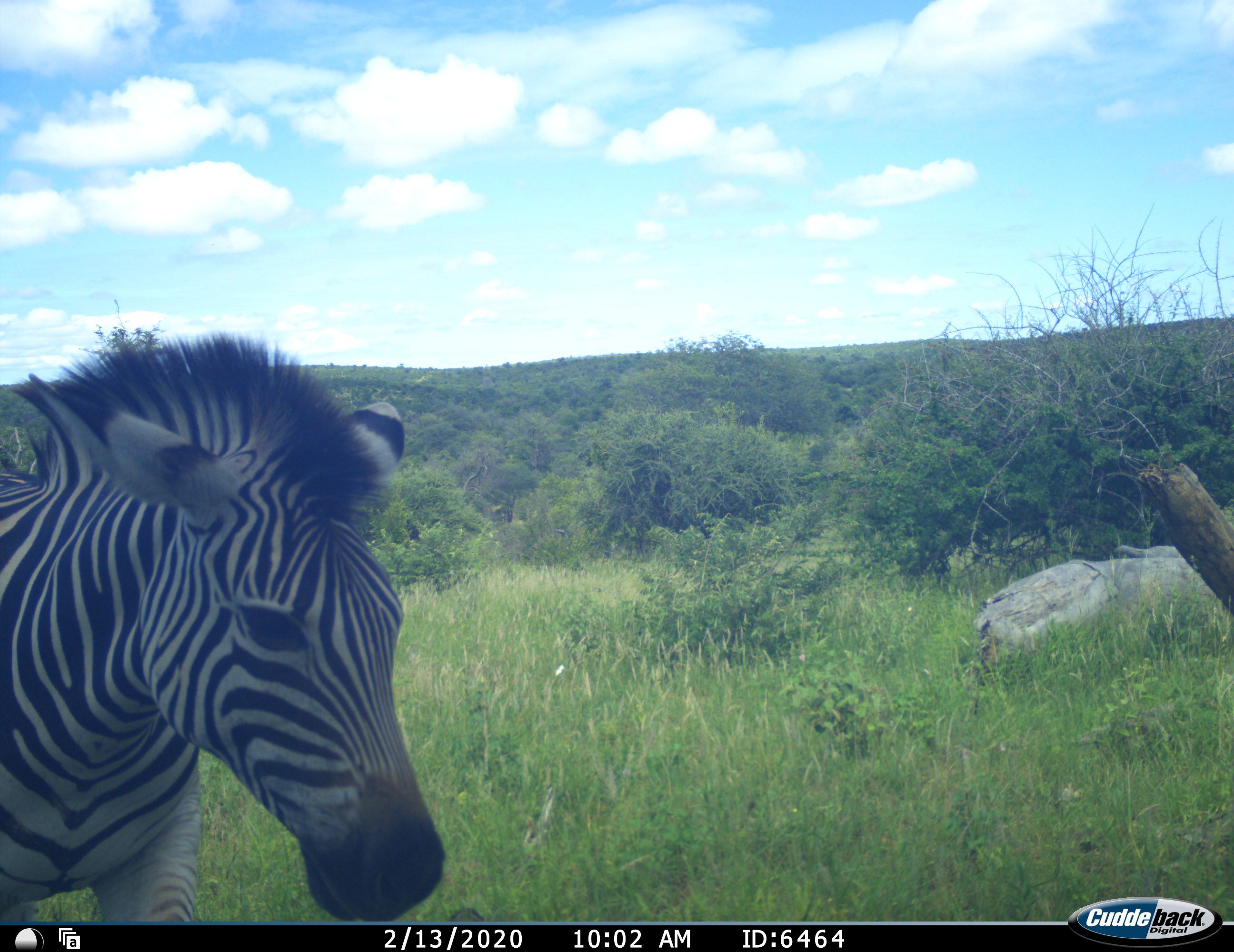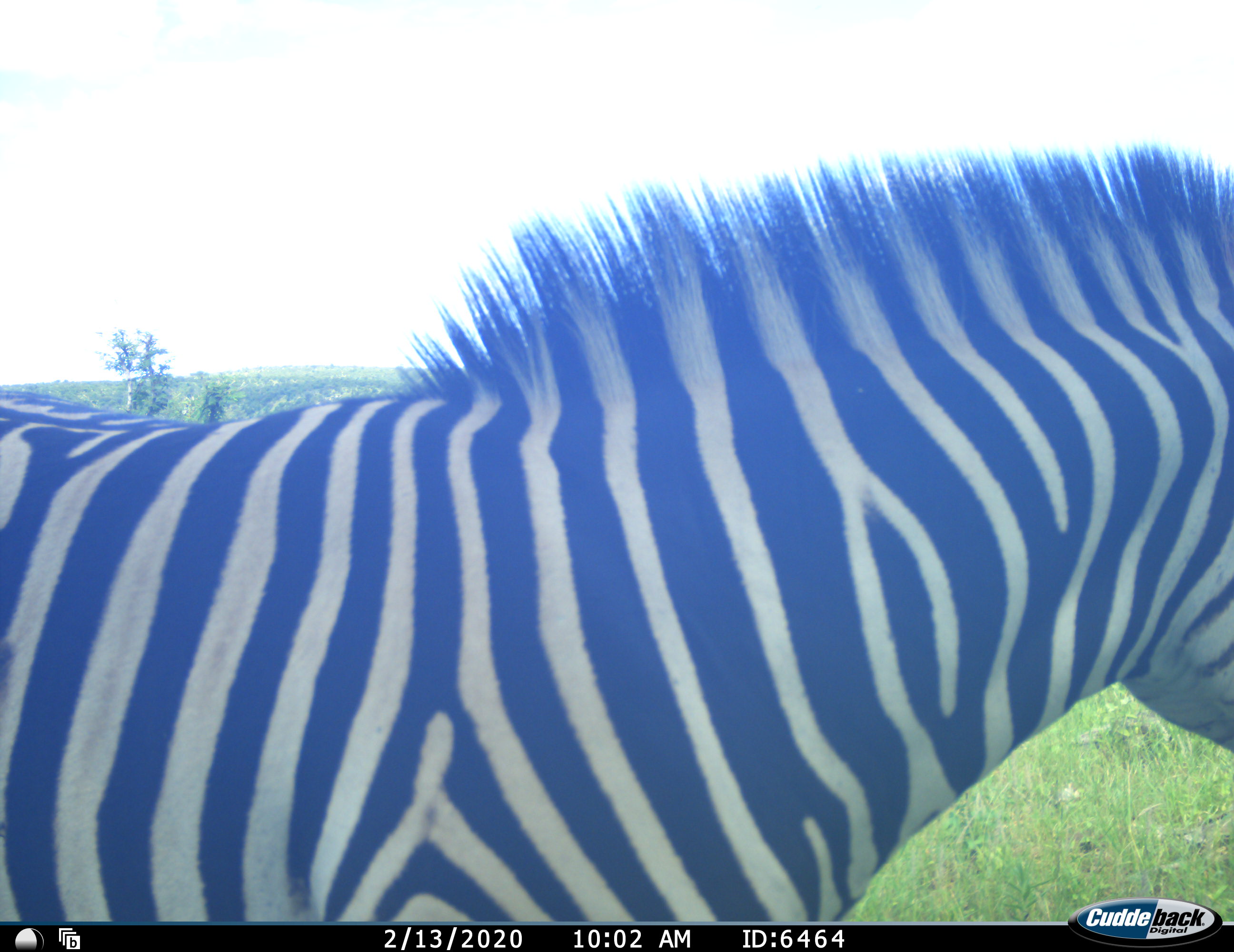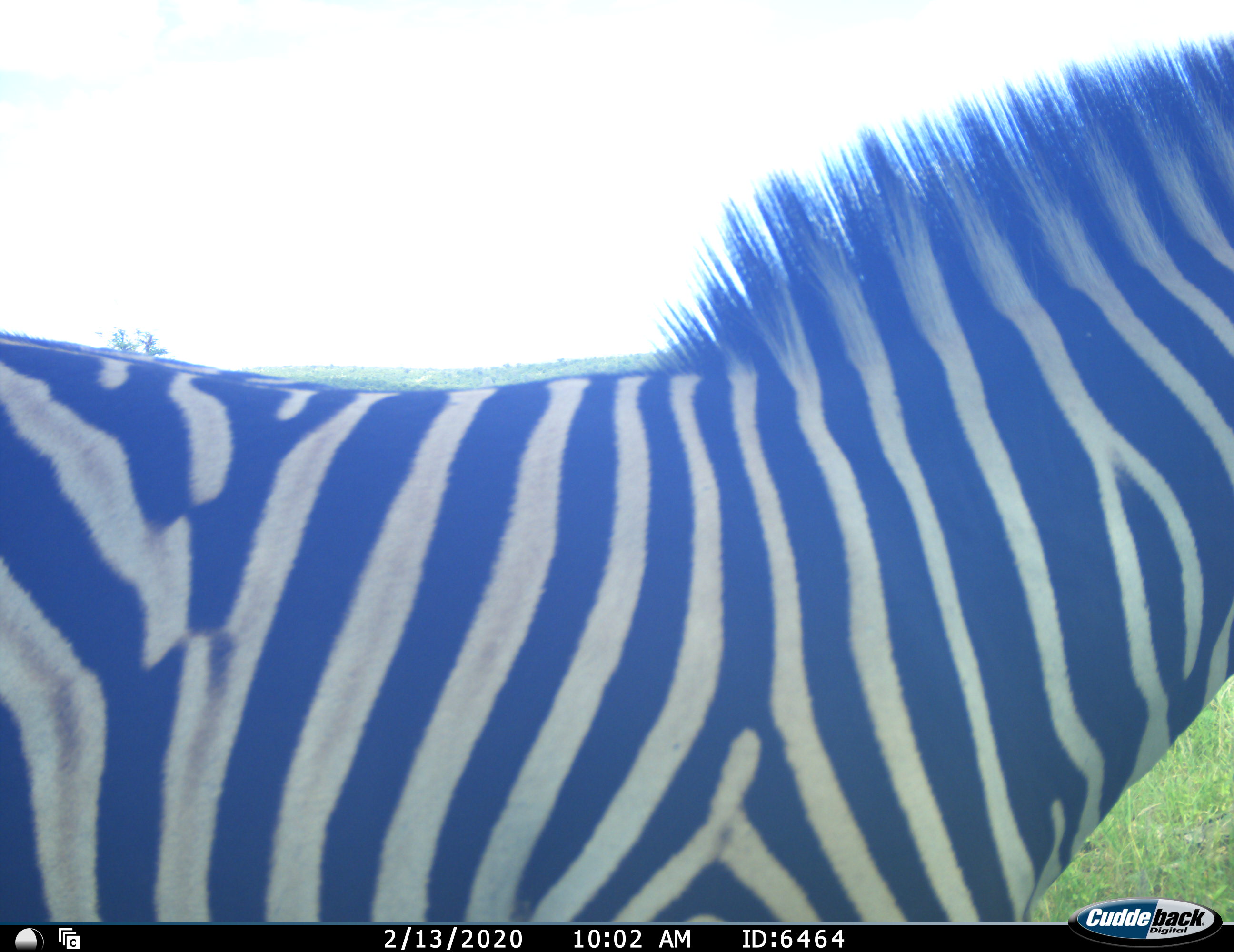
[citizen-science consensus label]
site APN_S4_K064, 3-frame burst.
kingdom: Animalia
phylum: Chordata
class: Mammalia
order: Perissodactyla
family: Equidae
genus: Equus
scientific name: Equus quagga burchellii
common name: burchell's zebra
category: zebraburchells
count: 1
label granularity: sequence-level